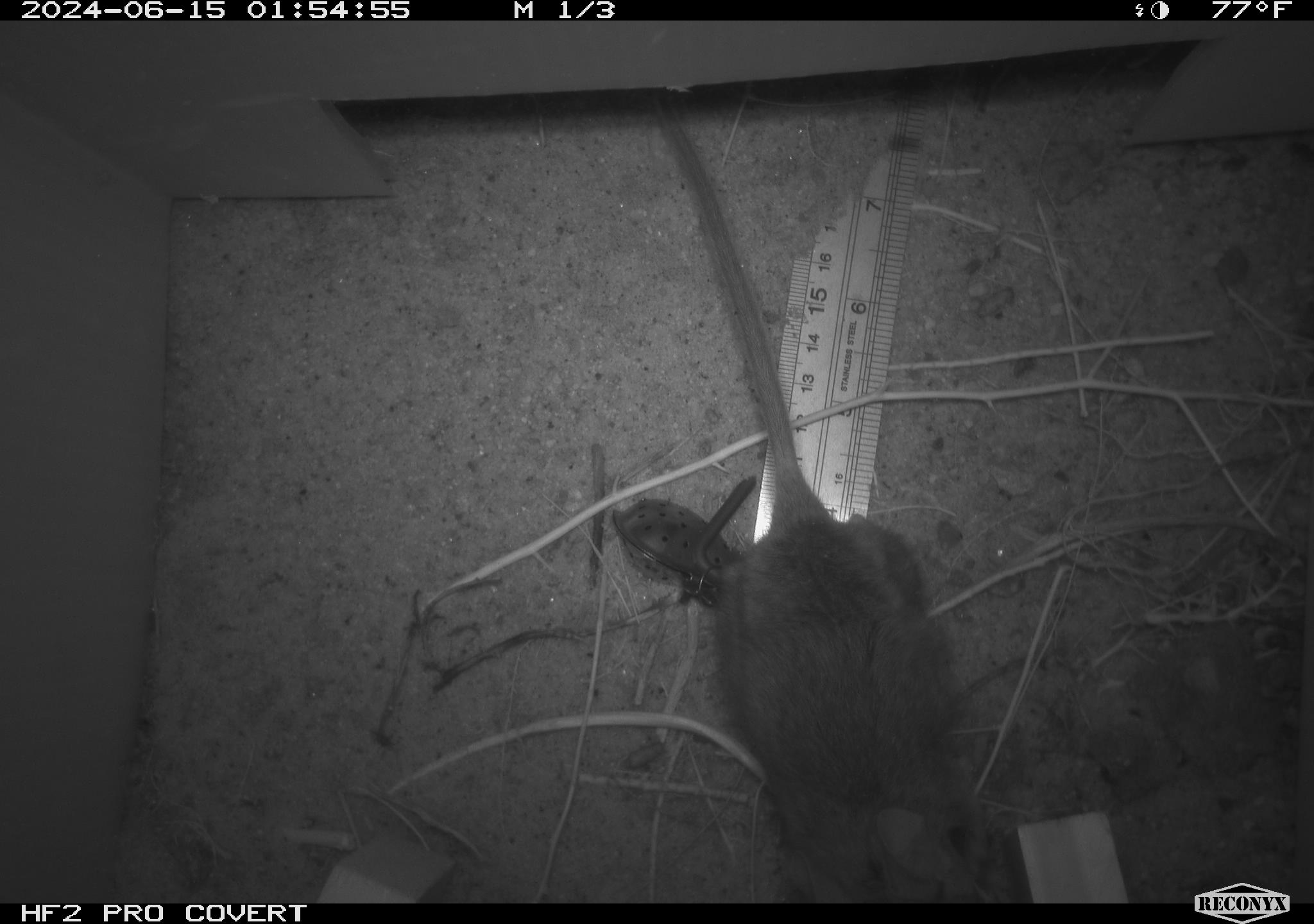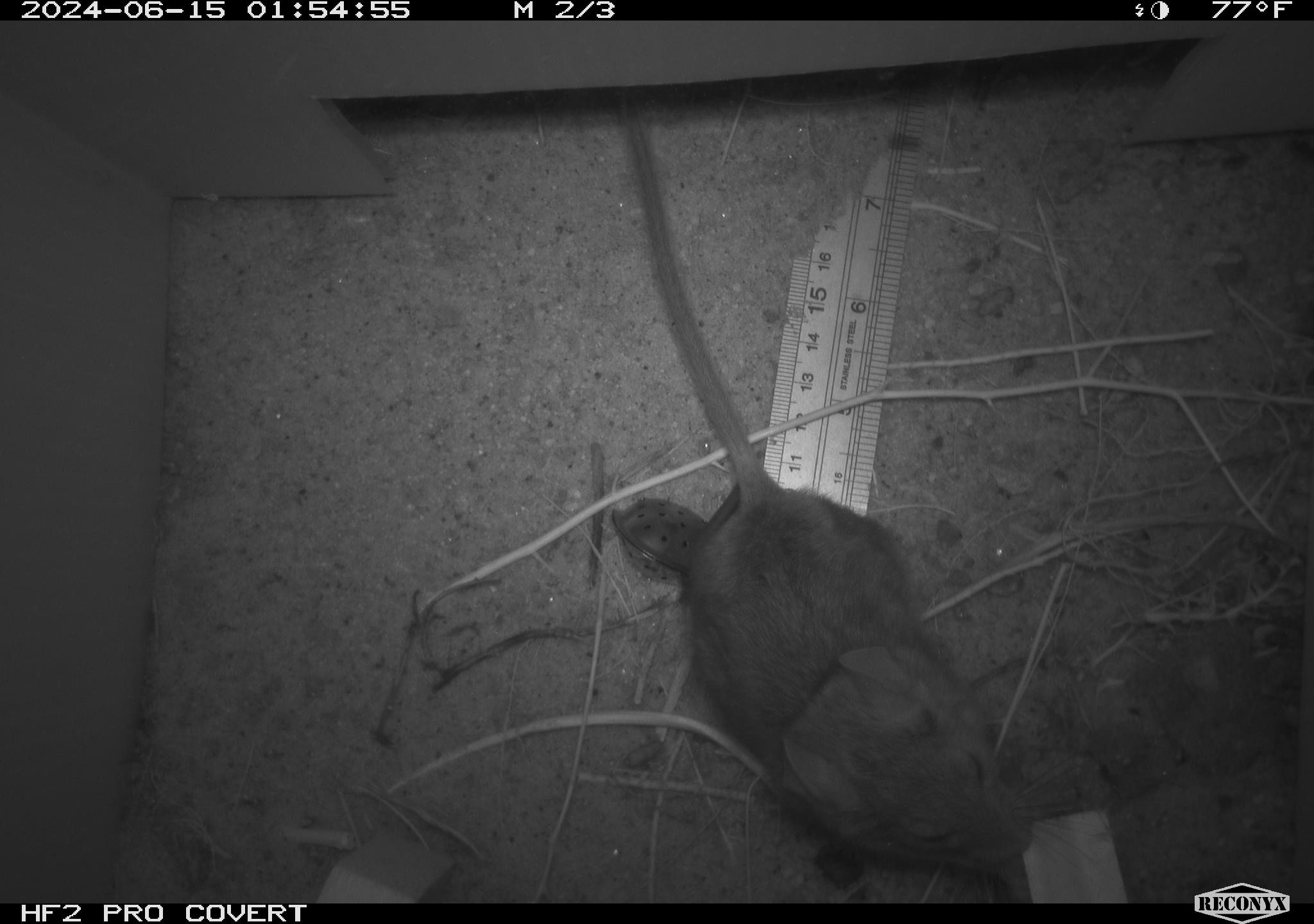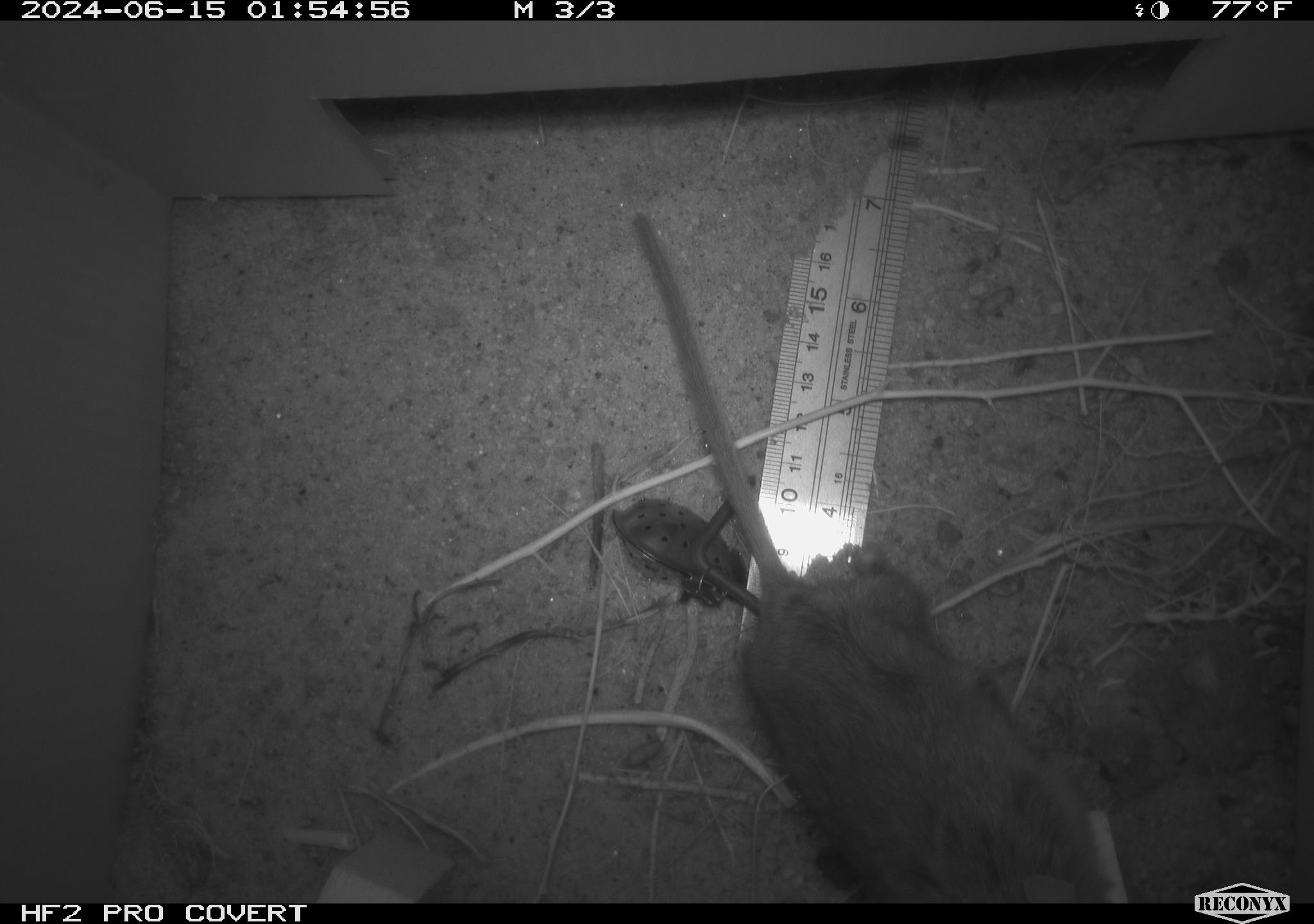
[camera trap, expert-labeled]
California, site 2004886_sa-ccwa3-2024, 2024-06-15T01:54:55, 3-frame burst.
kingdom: Animalia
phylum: Chordata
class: Mammalia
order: Rodentia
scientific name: Rodentia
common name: woodrat or rat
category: woodrat or rat species